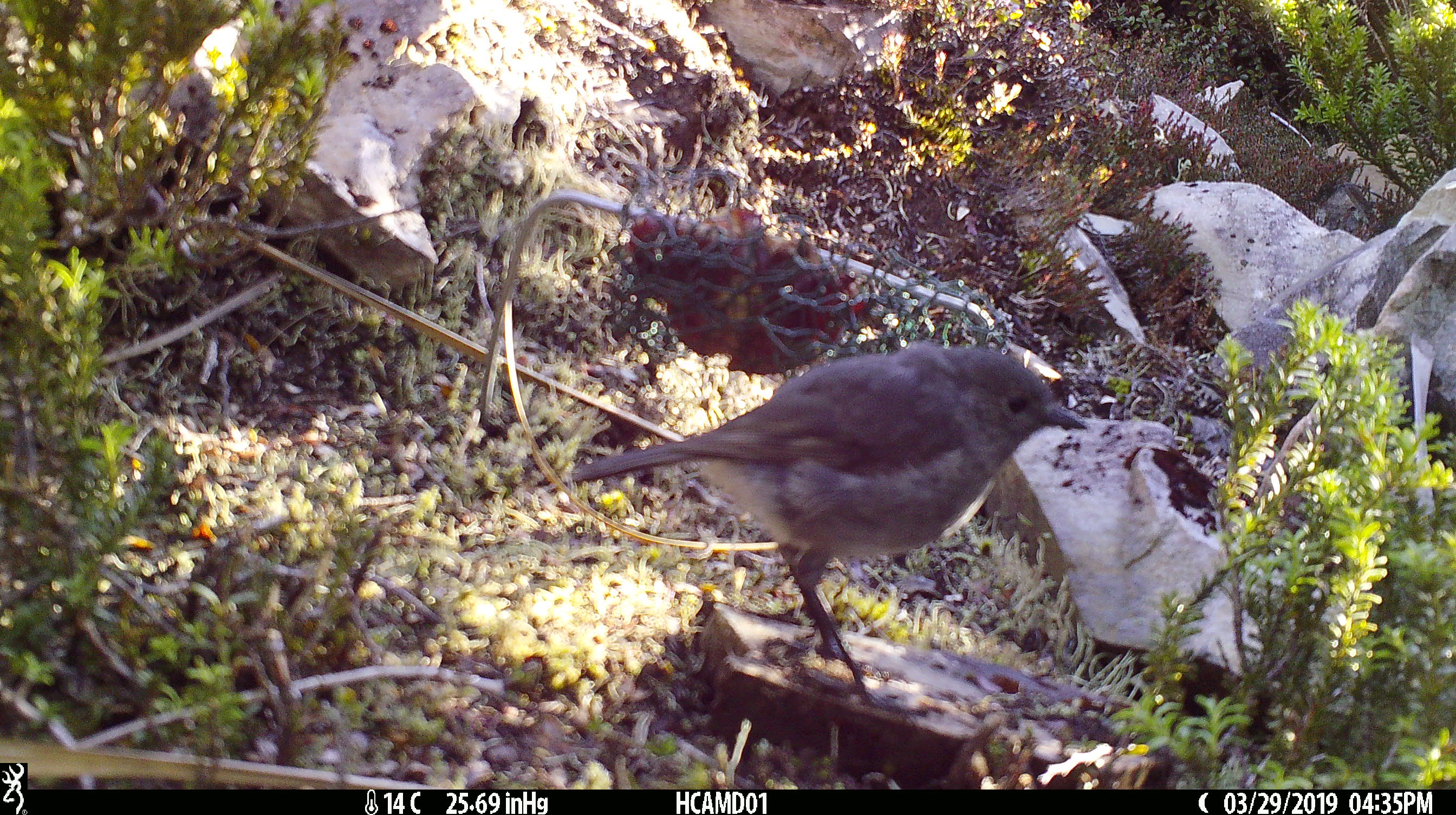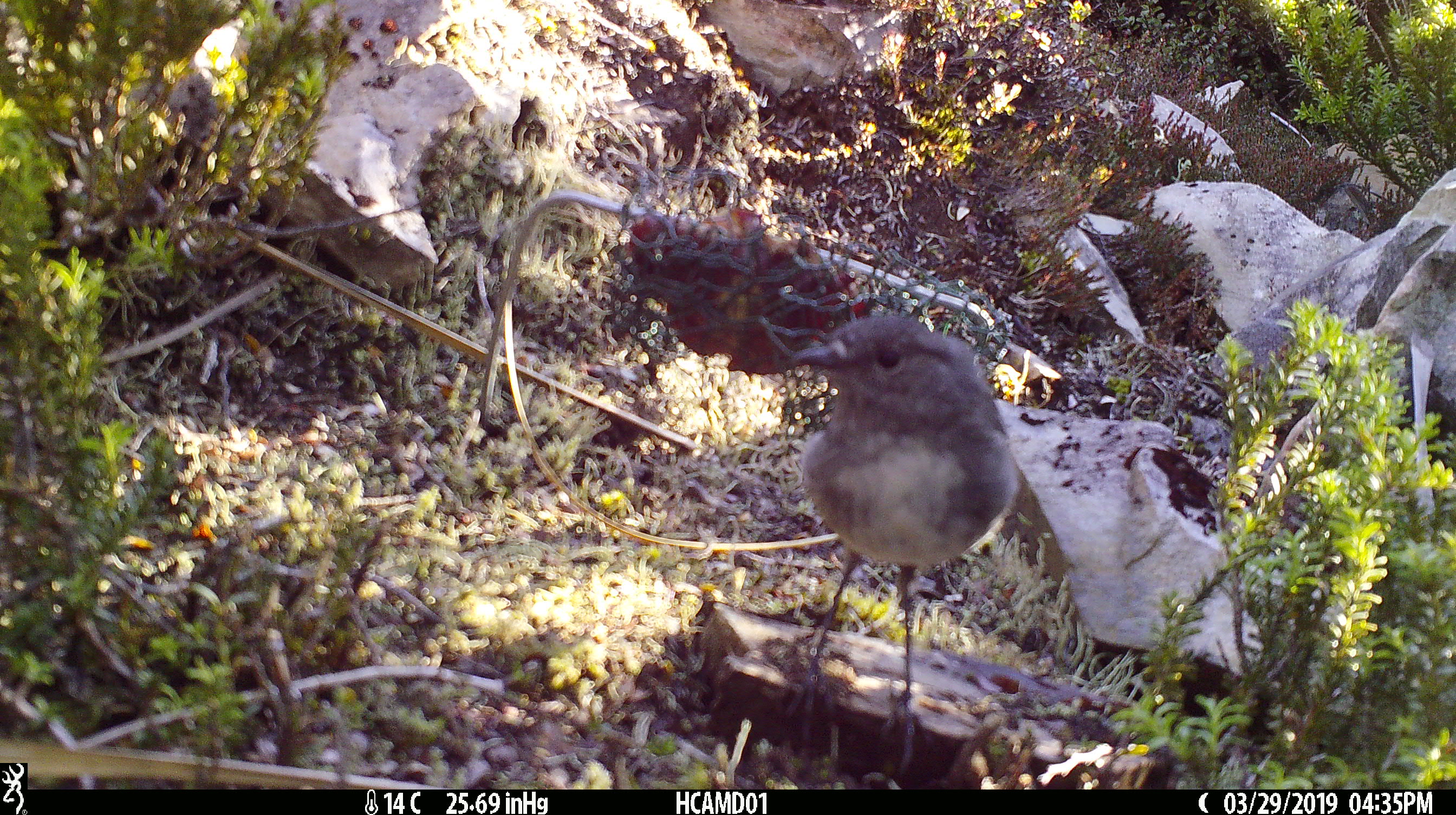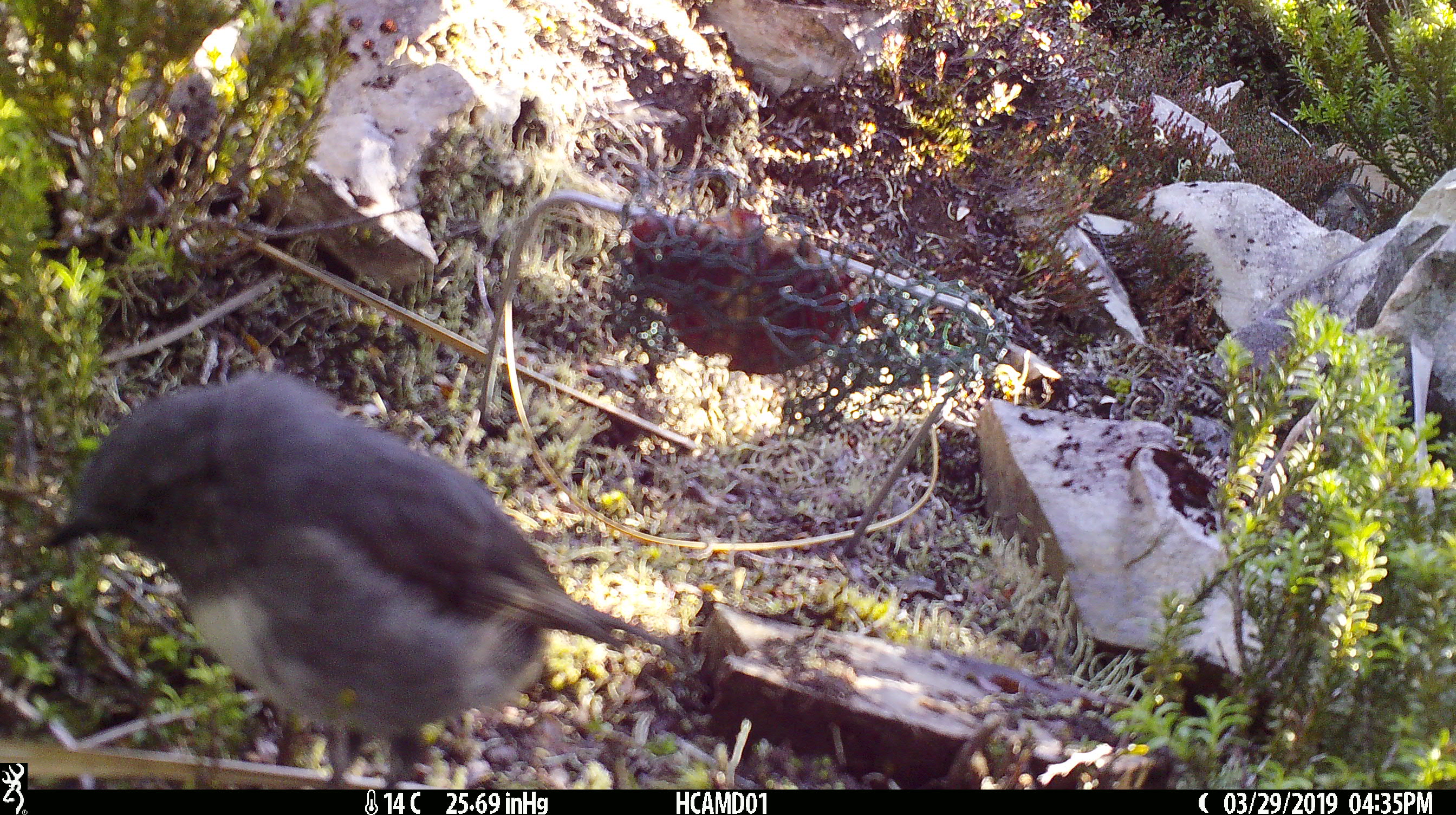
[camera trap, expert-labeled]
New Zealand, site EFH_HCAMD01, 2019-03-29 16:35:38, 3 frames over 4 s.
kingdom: Animalia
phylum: Chordata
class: Aves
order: Passeriformes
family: Petroicidae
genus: Petroica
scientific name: Petroica australis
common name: new zealand robin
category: robin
Robin (new zealand robin) (Petroica australis).